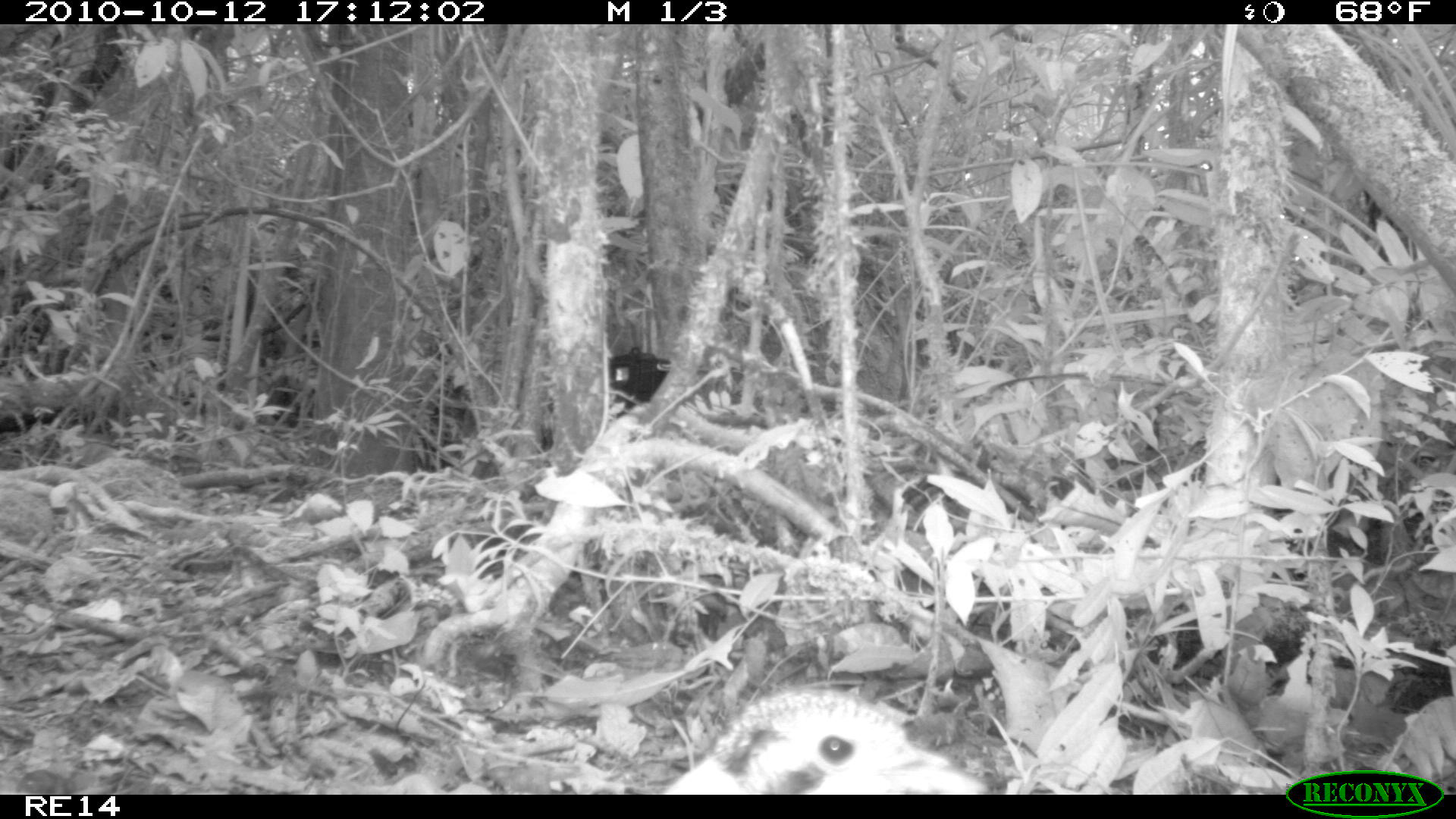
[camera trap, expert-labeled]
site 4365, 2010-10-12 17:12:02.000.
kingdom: Animalia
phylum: Chordata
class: Aves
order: Coraciiformes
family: Brachypteraciidae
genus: Brachypteracias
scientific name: Brachypteracias squamiger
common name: scaly ground-roller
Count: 1.